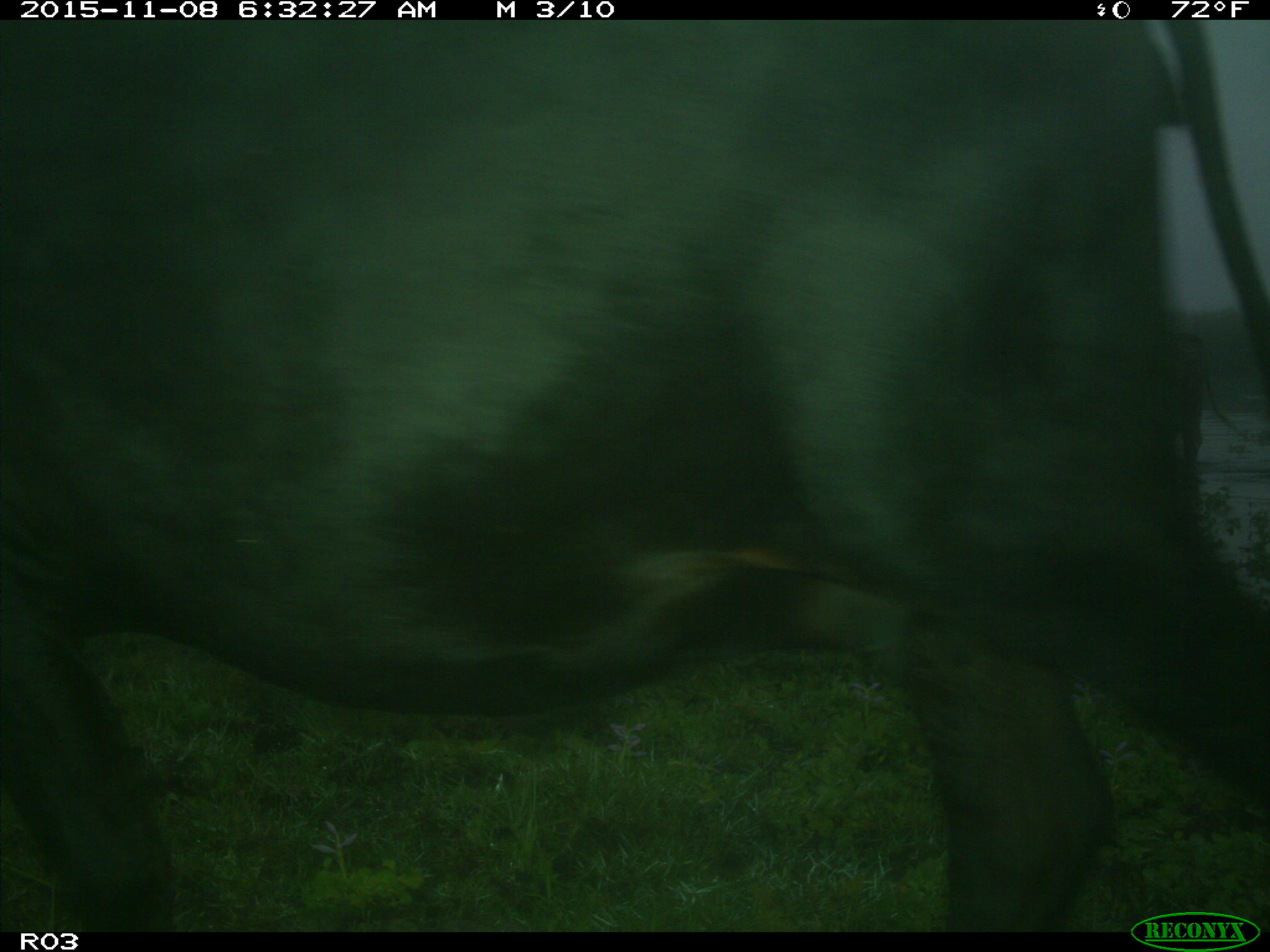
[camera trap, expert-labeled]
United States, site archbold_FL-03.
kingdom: Animalia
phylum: Chordata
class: Mammalia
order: Artiodactyla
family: Bovidae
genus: Bos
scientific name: Bos taurus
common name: domestic cow